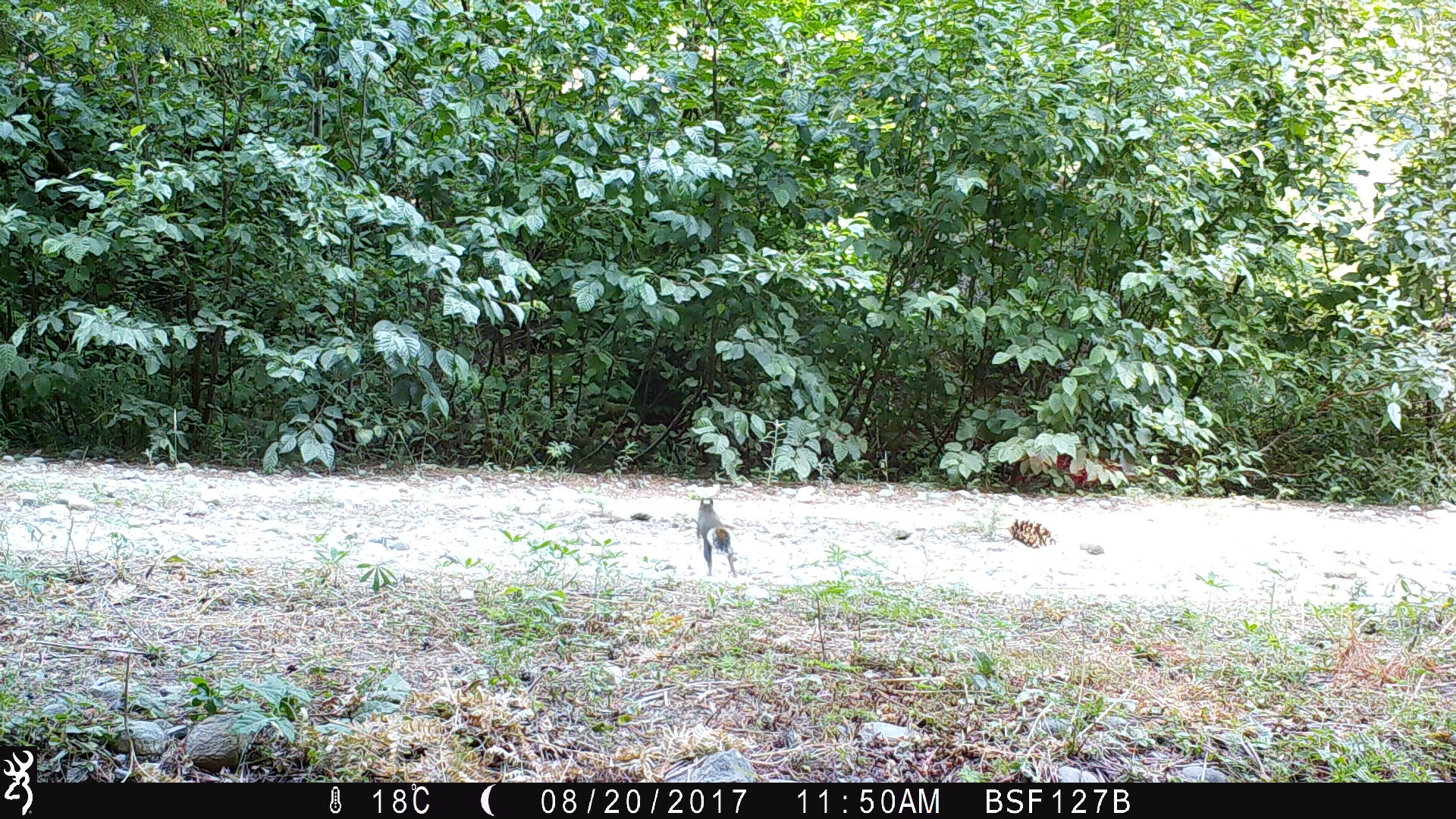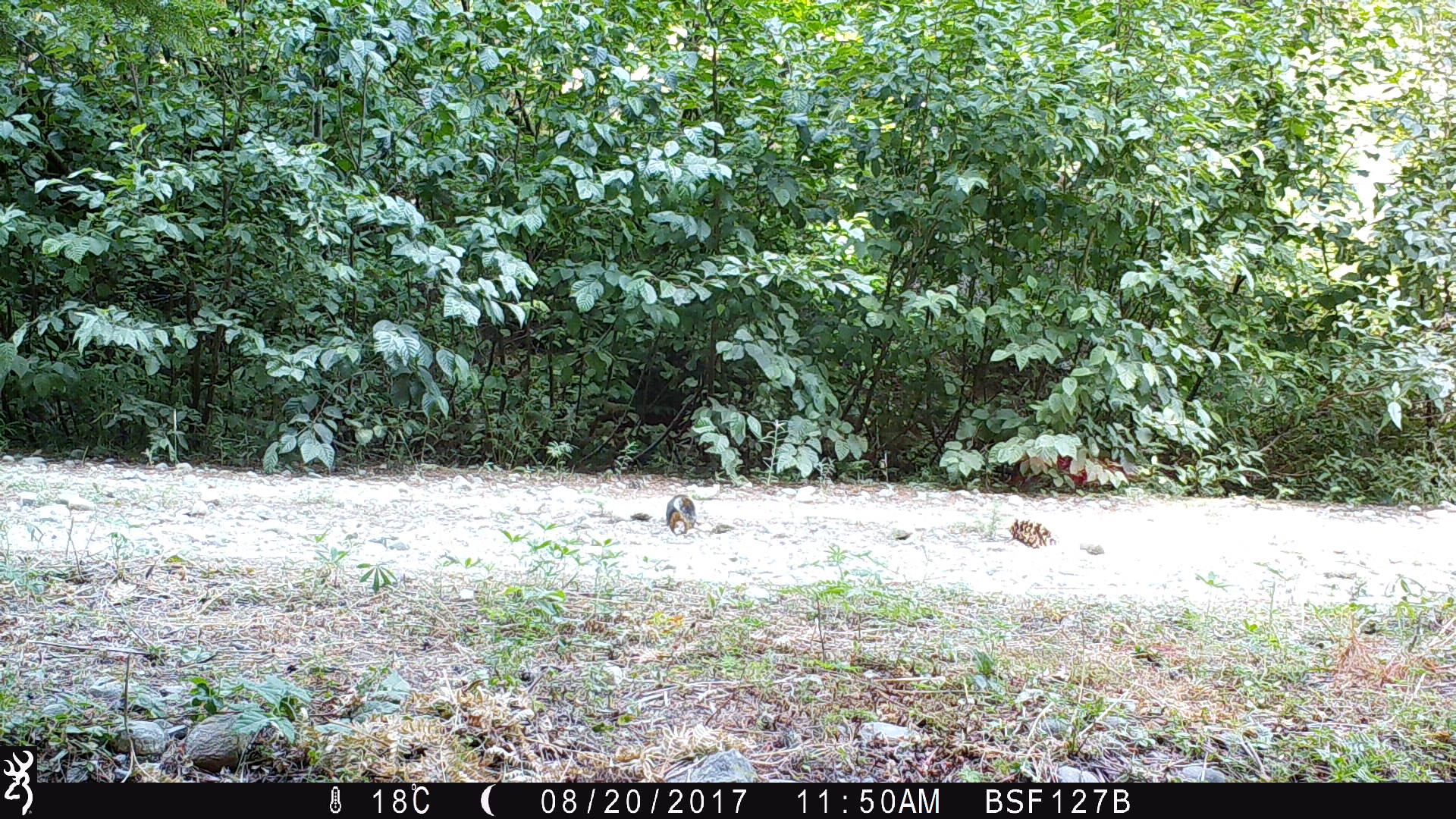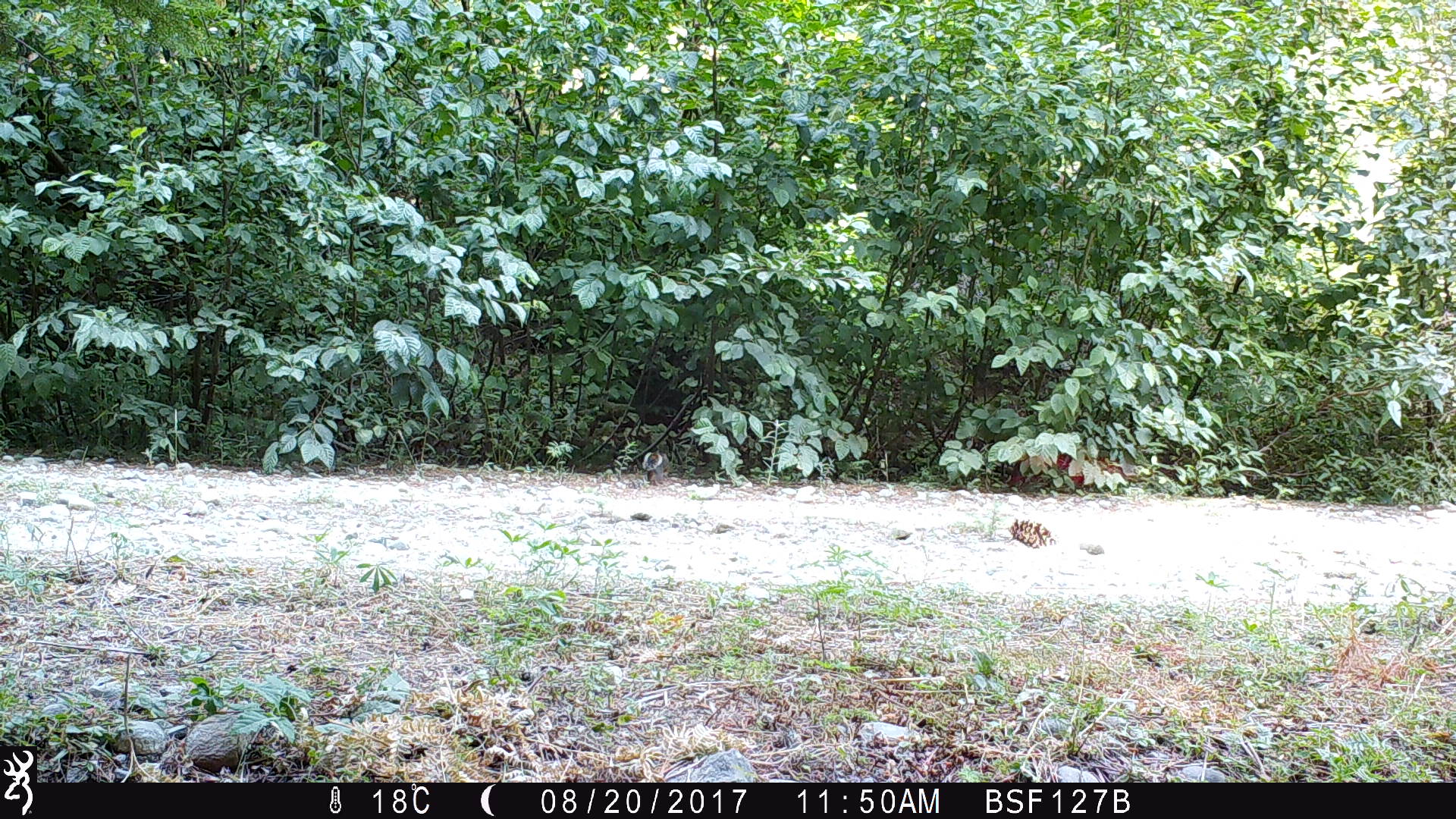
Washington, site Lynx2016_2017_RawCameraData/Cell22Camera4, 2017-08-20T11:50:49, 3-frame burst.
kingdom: Animalia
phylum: Chordata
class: Mammalia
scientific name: Mammalia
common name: small mammal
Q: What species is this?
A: Small mammal (Mammalia).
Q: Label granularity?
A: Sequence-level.